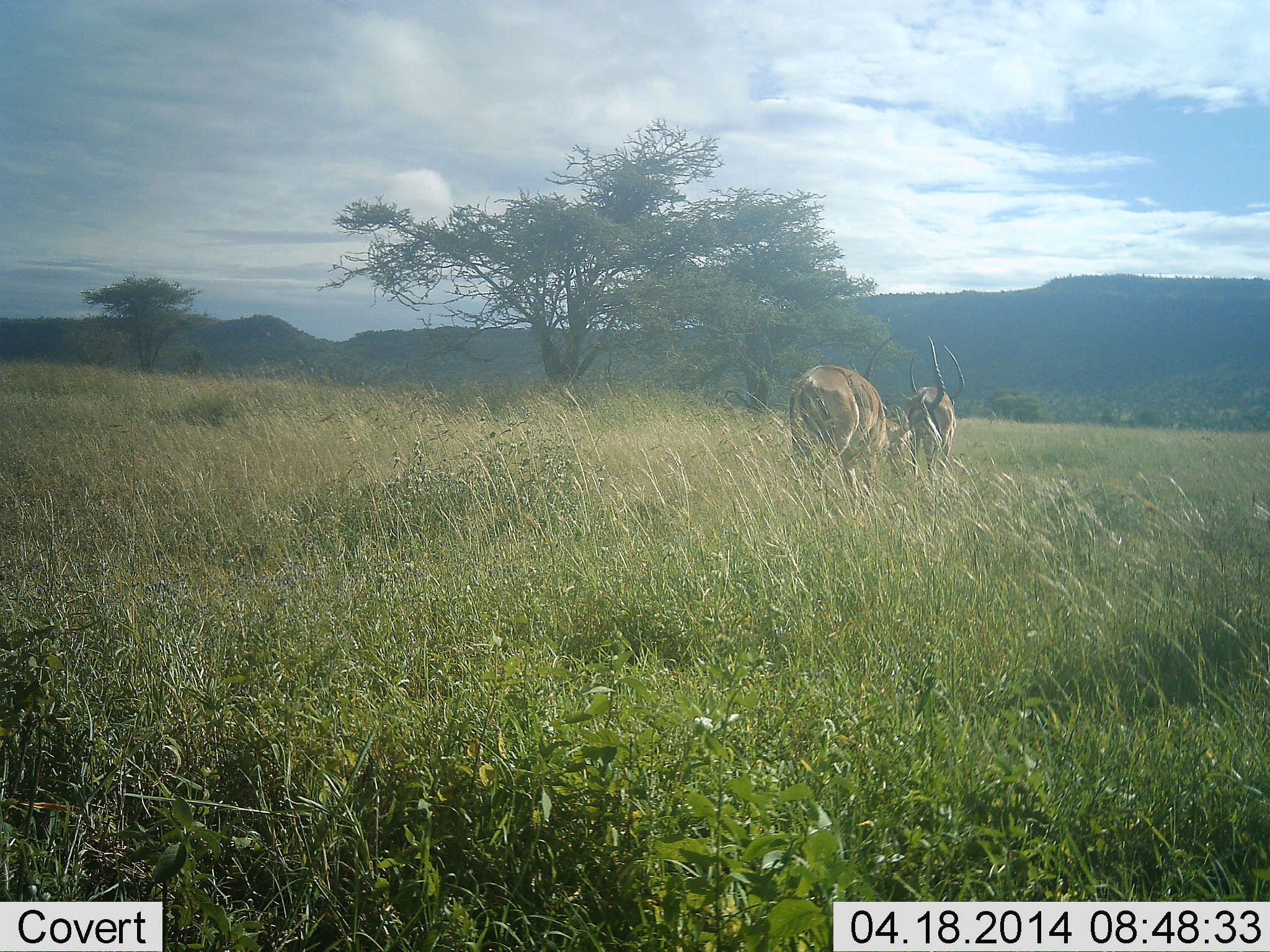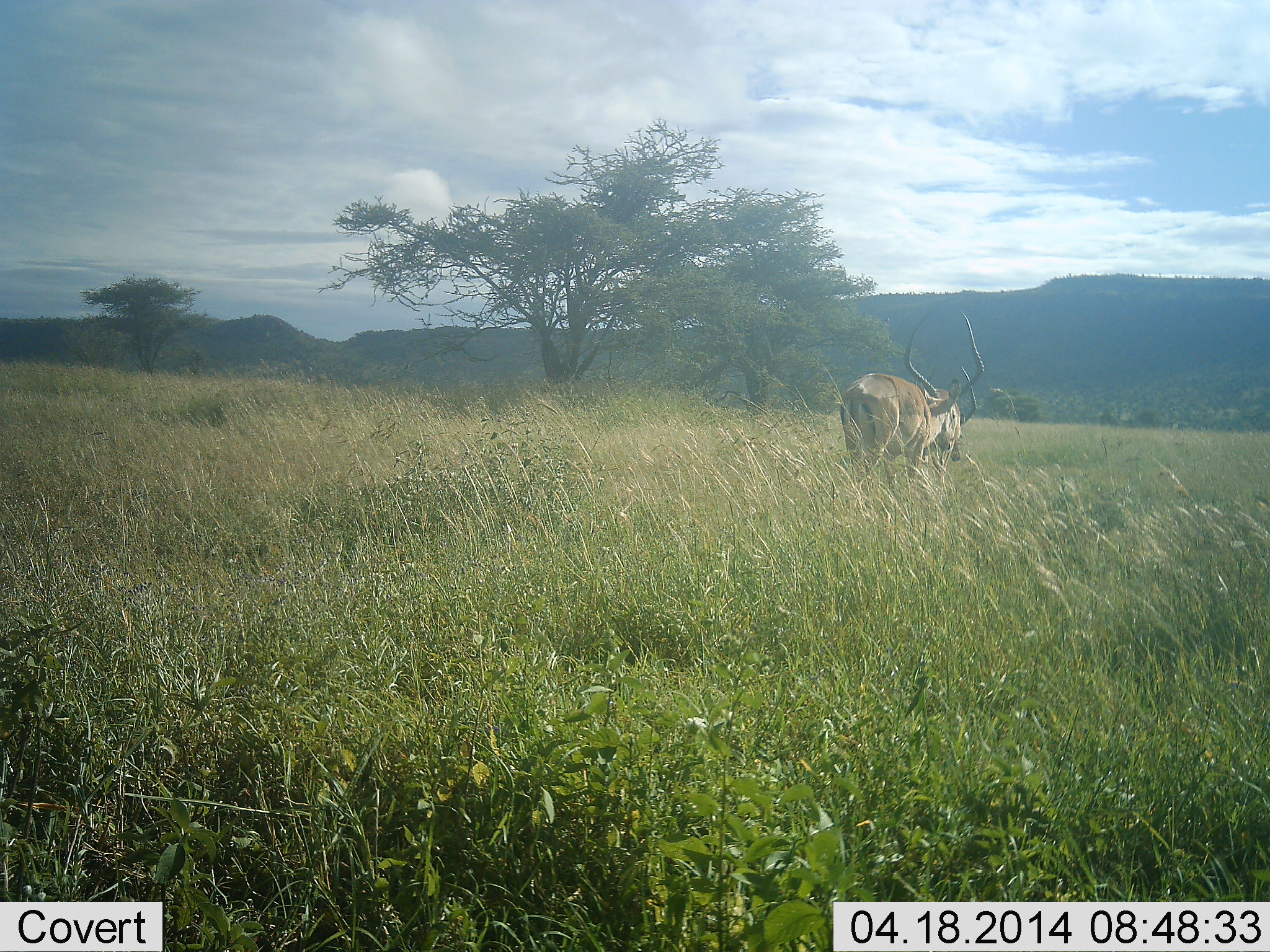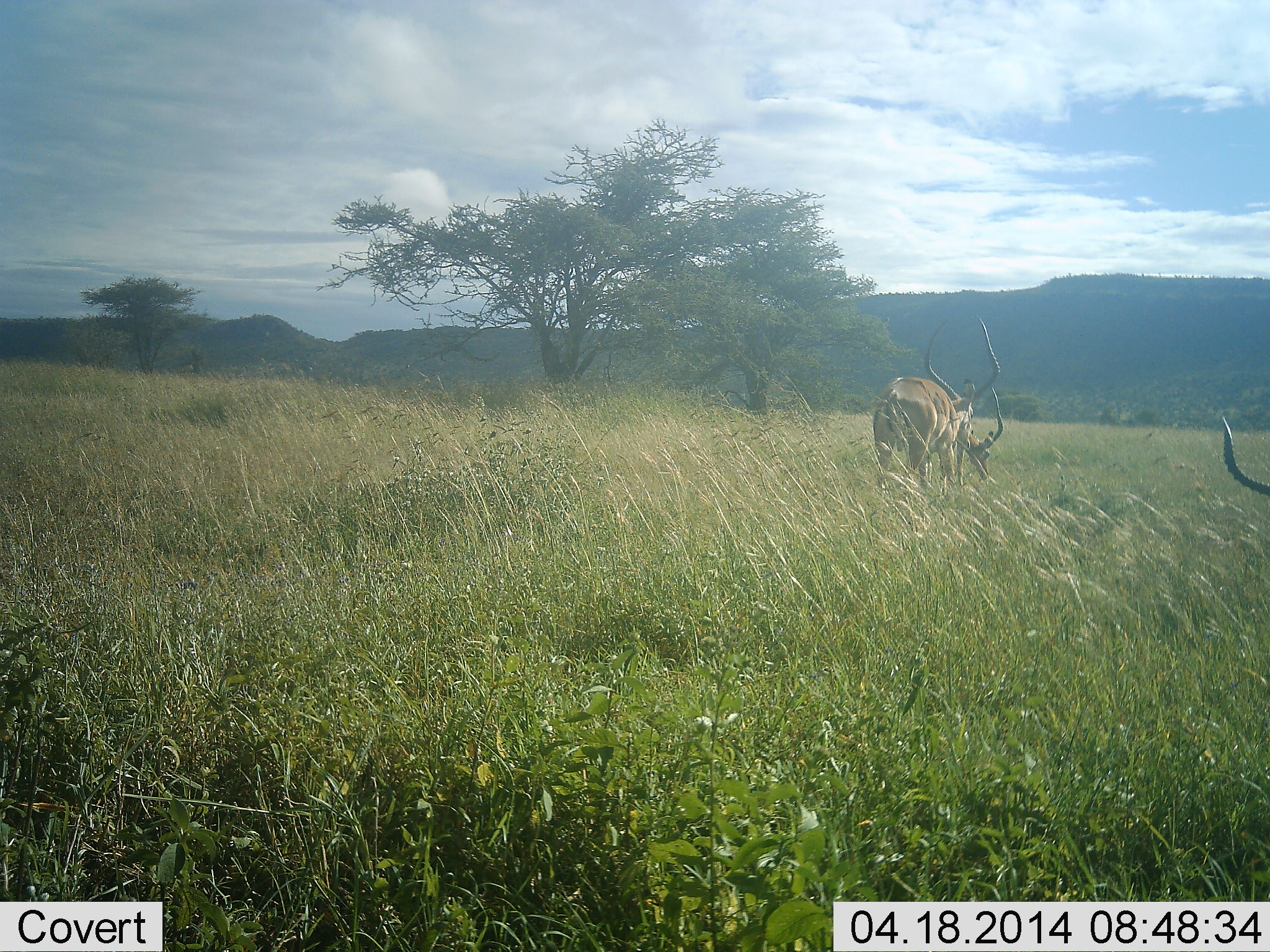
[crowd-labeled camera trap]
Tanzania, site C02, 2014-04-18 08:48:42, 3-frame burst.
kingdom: Animalia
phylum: Chordata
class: Mammalia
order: Artiodactyla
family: Bovidae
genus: Aepyceros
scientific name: Aepyceros melampus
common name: impala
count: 3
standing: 0%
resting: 0%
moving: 90%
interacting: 10%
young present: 0%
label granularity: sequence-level